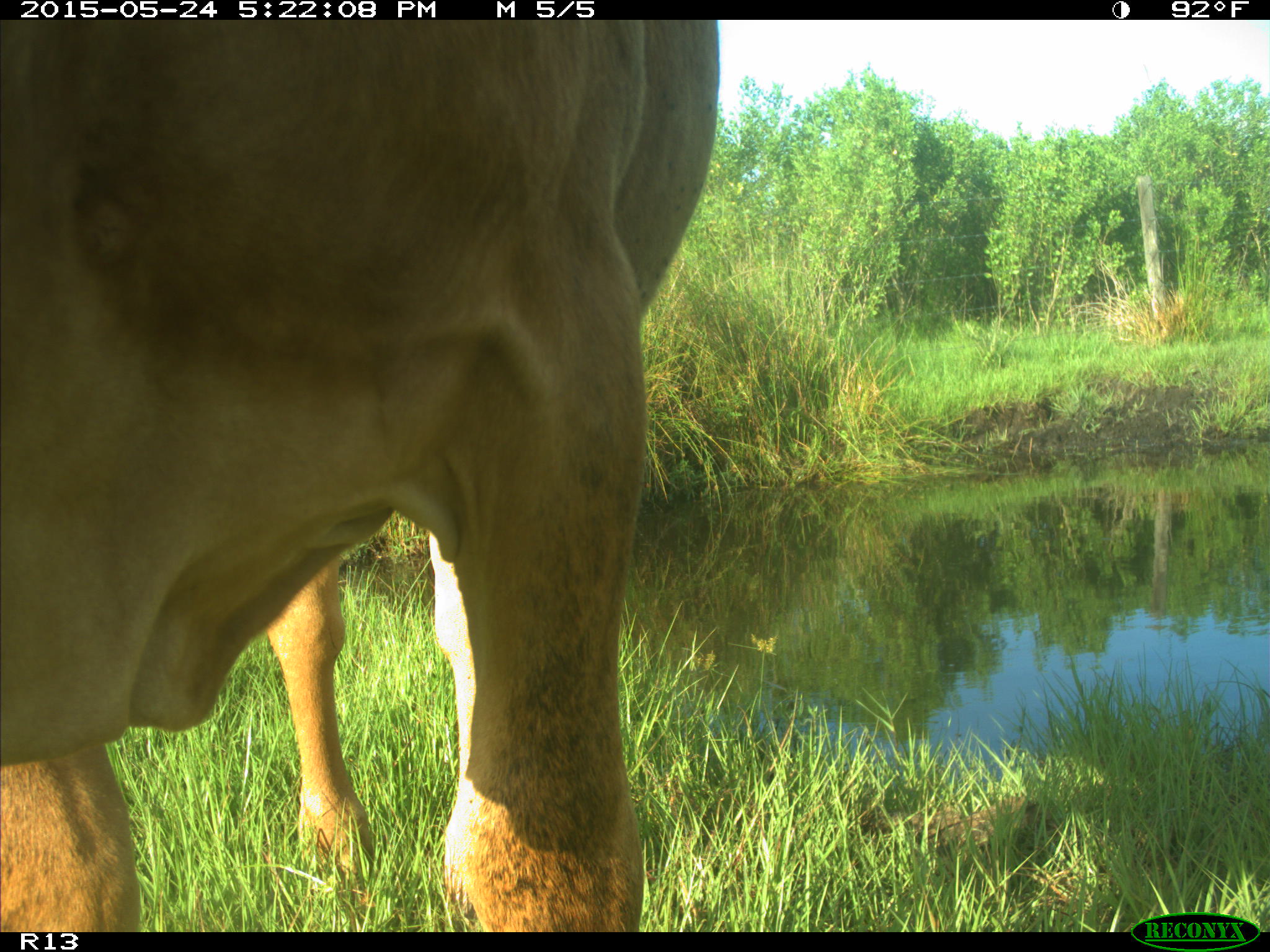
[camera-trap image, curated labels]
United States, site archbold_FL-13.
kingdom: Animalia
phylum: Chordata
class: Mammalia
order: Artiodactyla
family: Bovidae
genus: Bos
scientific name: Bos taurus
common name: domestic cow